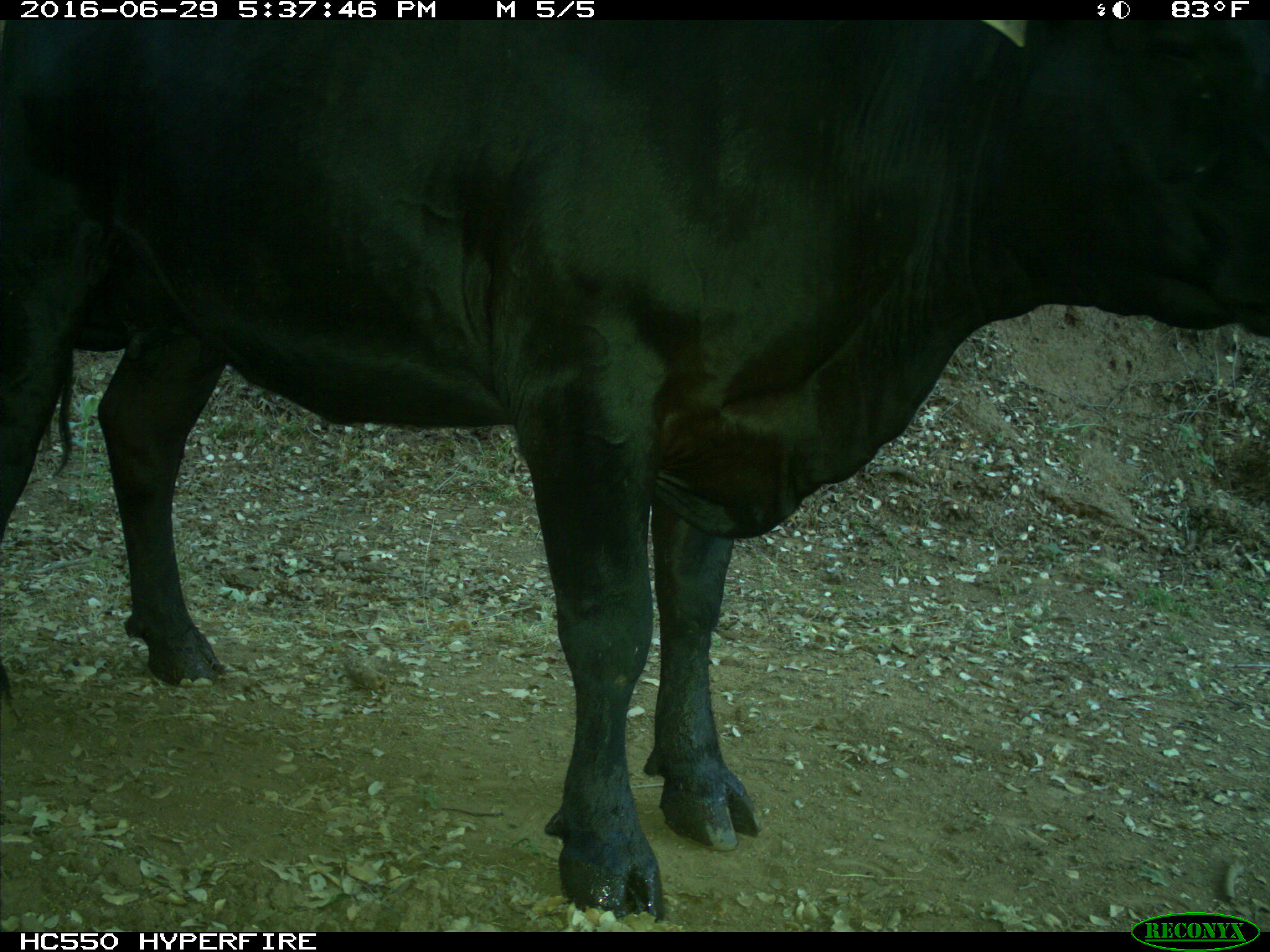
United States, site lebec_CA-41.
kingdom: Animalia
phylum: Chordata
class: Mammalia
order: Artiodactyla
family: Bovidae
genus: Bos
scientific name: Bos taurus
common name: domestic cow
Bos taurus (domestic cow).